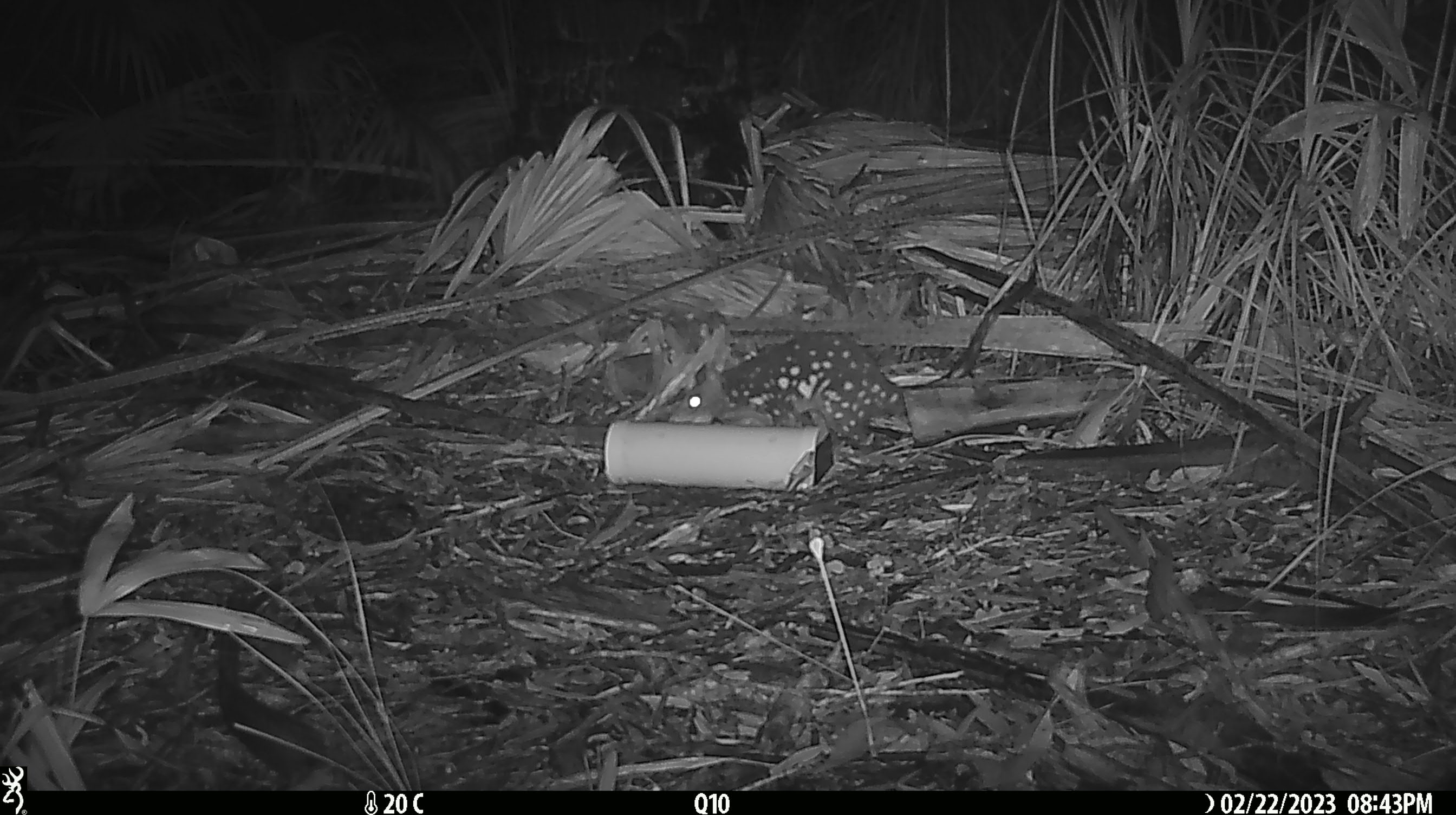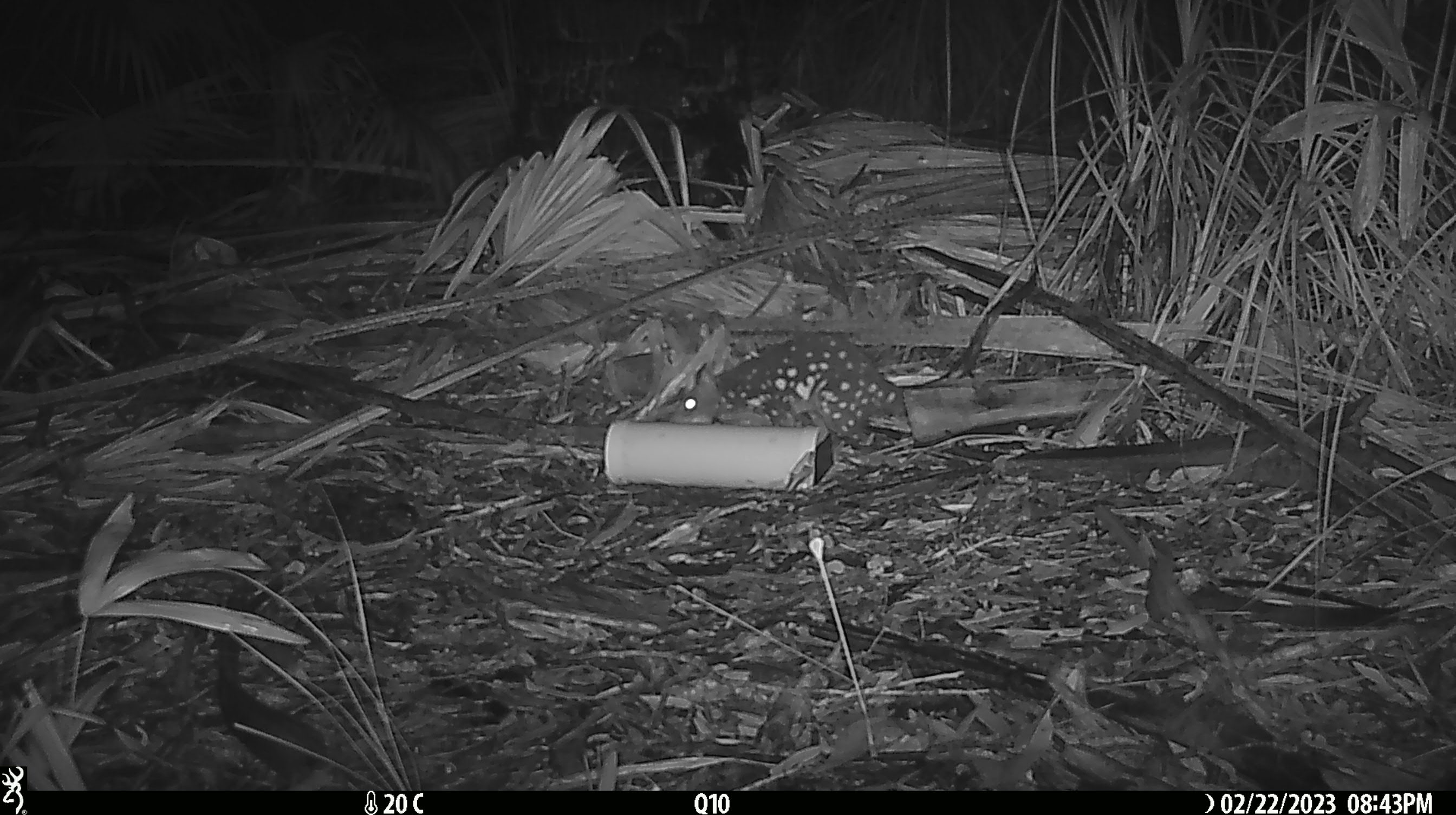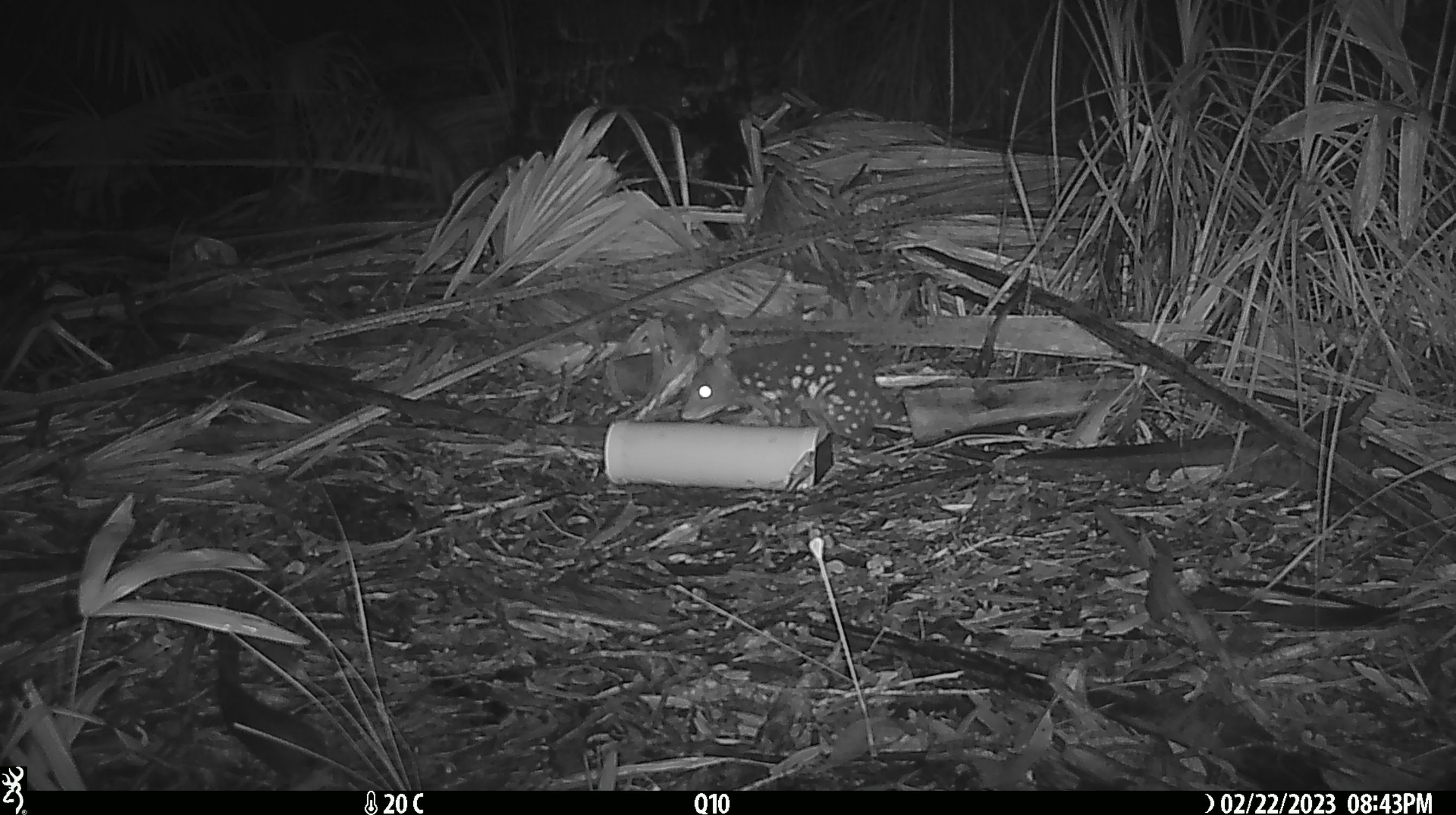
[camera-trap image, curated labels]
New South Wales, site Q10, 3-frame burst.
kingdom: Animalia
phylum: Chordata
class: Mammalia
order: Dasyuromorphia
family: Dasyuridae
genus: Dasyurus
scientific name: Dasyurus maculatus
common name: spotted-tailed quoll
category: quoll